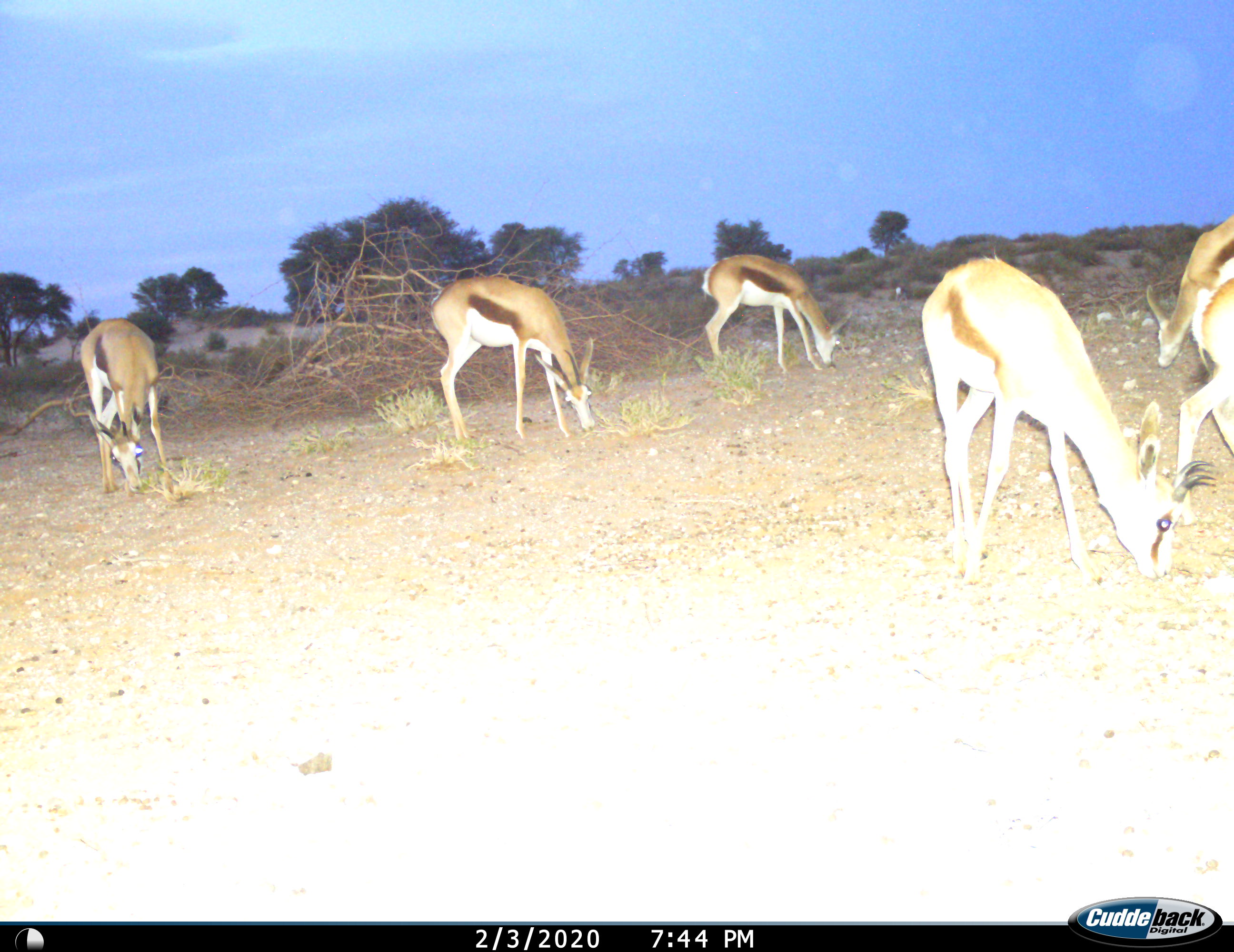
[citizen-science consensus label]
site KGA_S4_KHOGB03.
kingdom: Animalia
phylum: Chordata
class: Mammalia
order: Artiodactyla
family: Bovidae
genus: Antidorcas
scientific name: Antidorcas marsupialis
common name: springbok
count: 6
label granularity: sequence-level